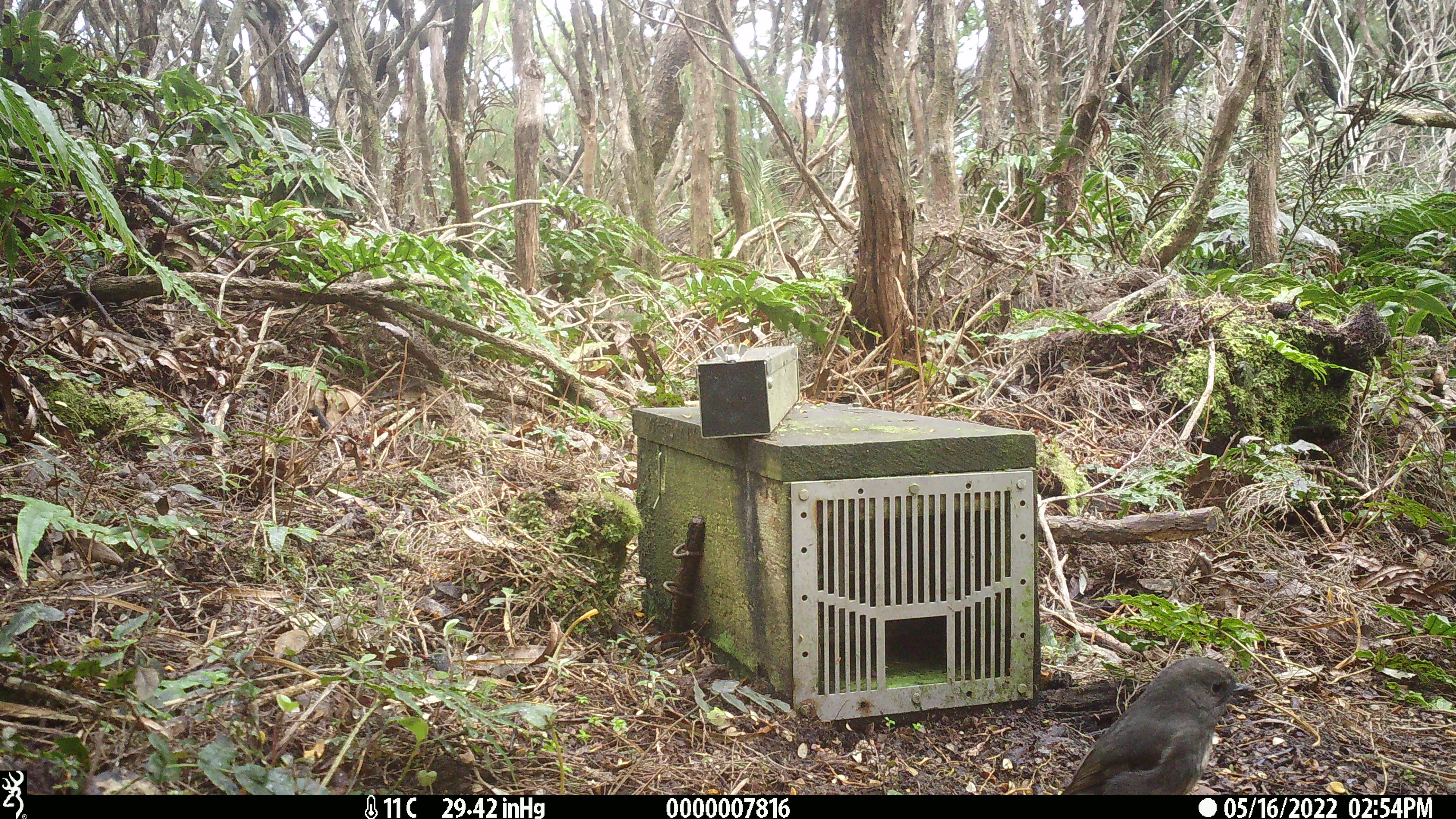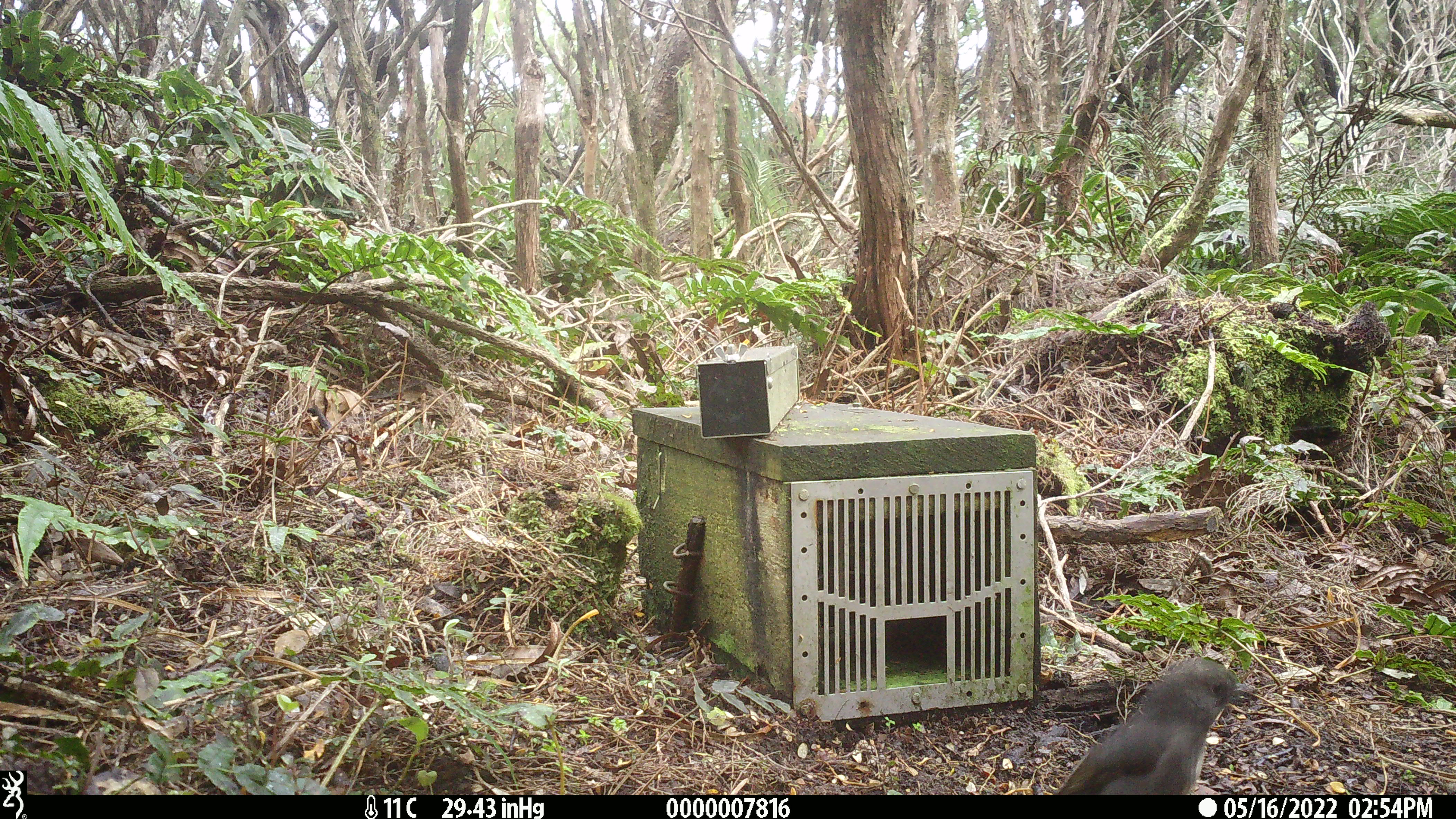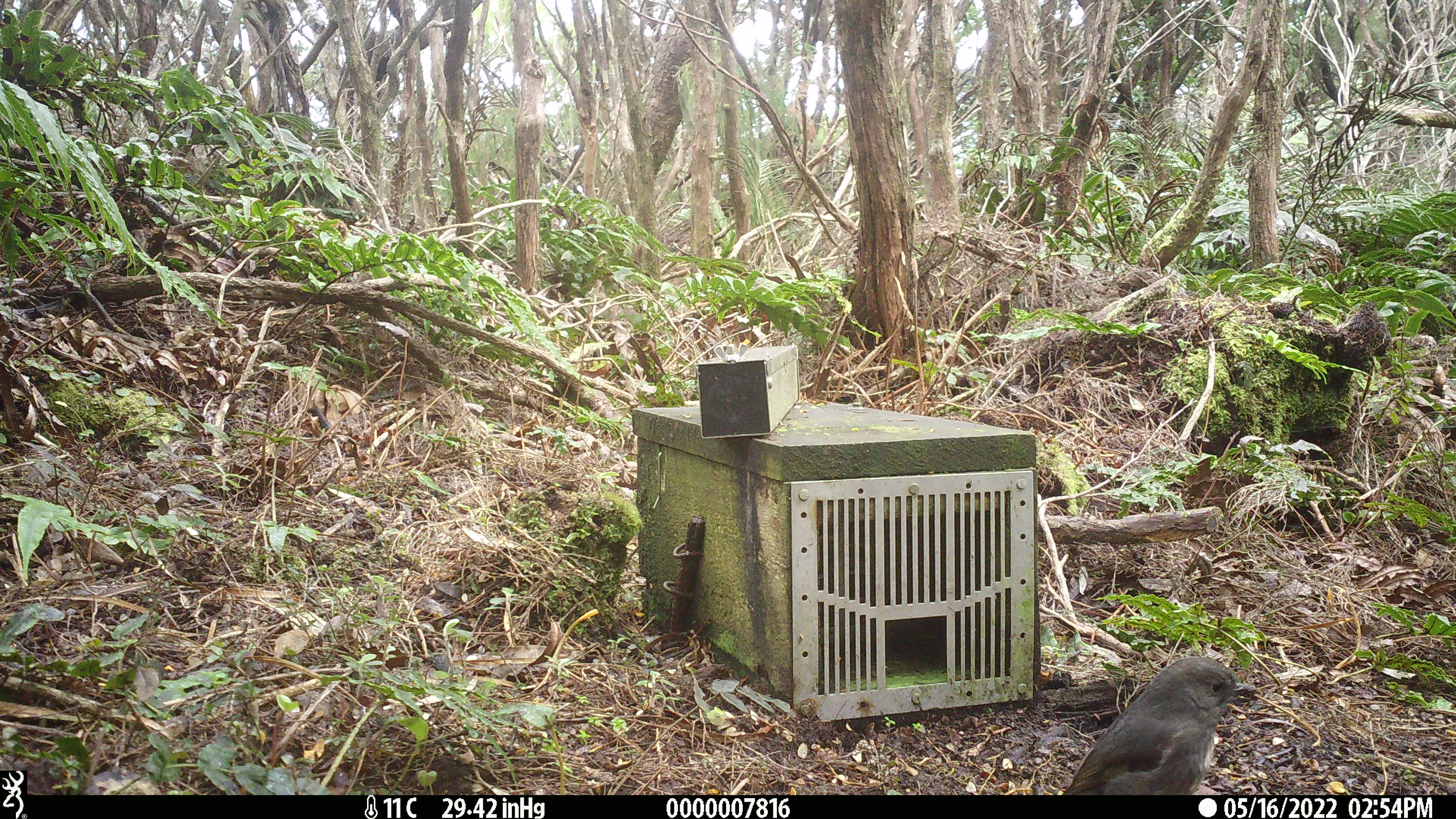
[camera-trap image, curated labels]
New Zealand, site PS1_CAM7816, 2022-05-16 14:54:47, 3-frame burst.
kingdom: Animalia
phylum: Chordata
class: Aves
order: Passeriformes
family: Petroicidae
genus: Petroica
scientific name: Petroica australis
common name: new zealand robin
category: robin